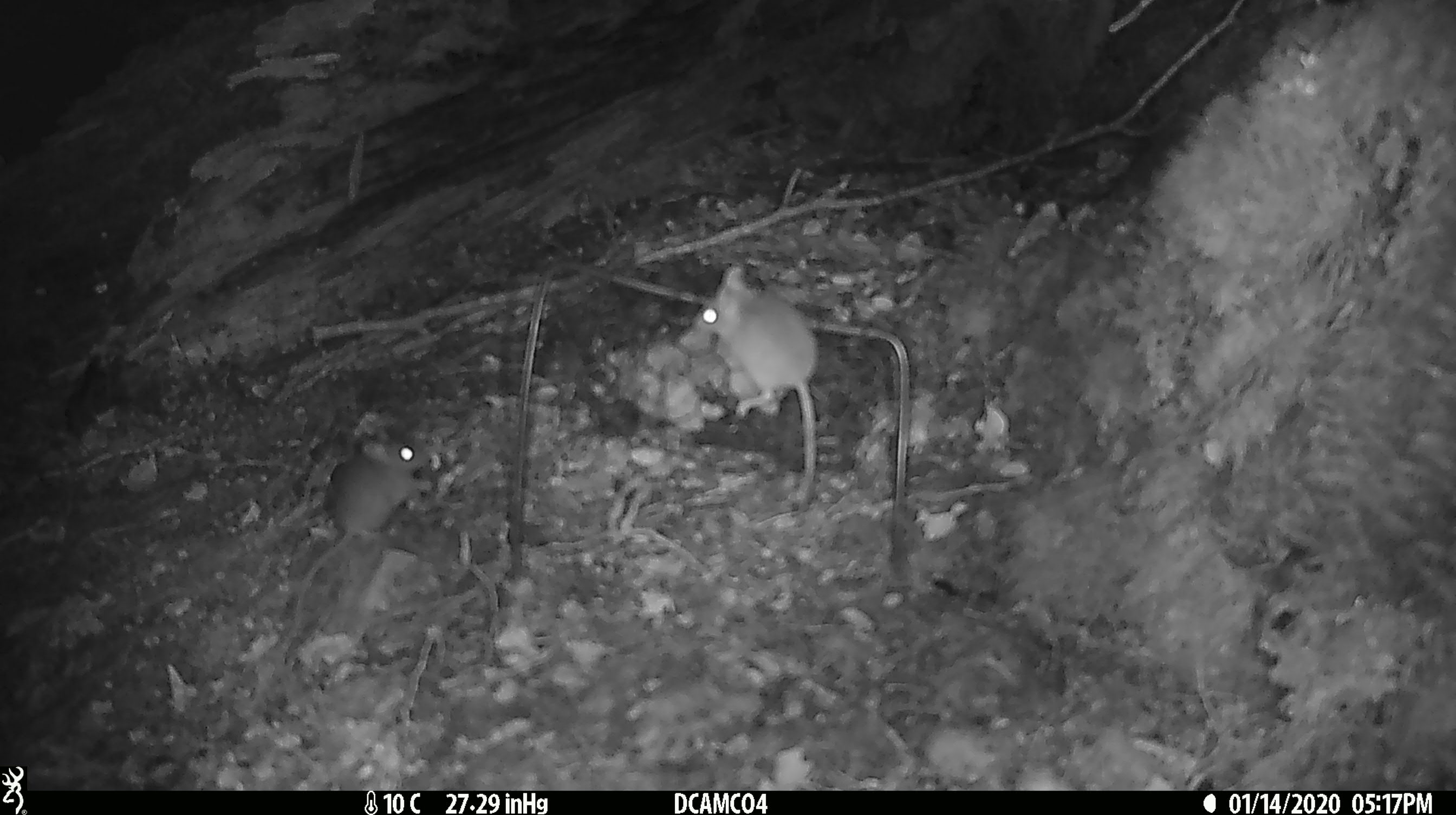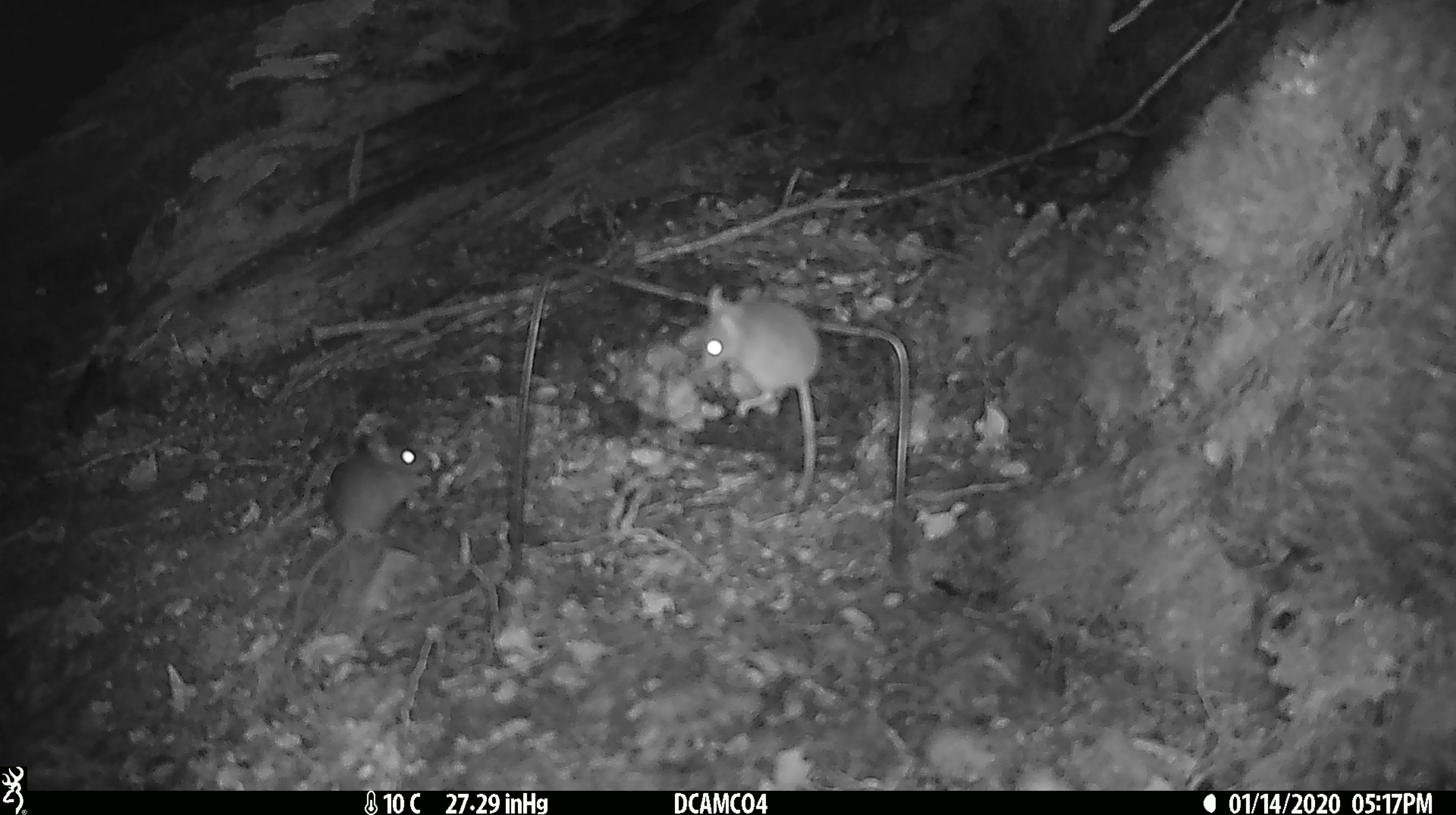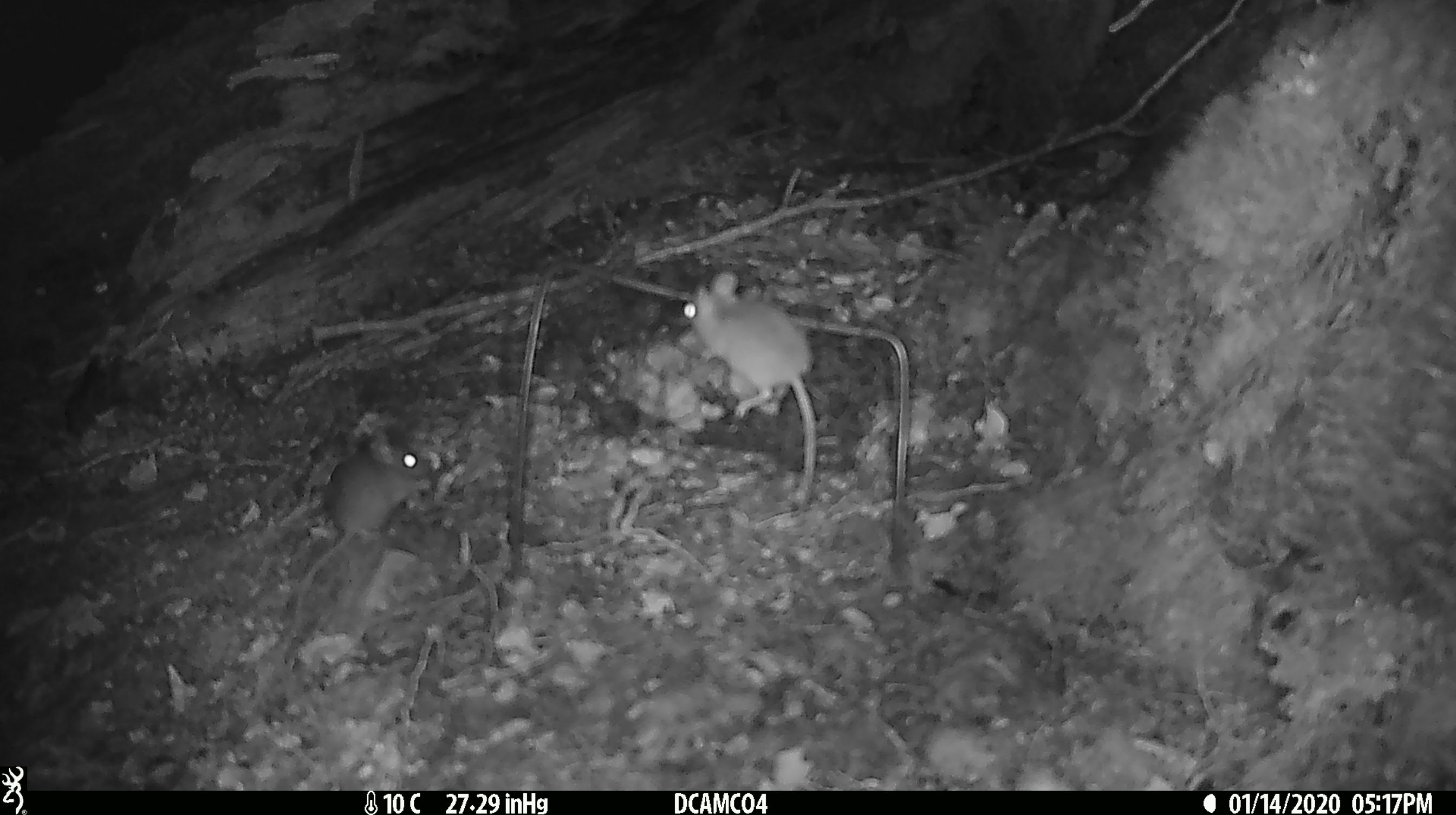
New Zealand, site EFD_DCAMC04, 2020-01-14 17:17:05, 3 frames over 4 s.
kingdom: Animalia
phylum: Chordata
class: Mammalia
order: Rodentia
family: Muridae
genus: Mus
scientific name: Mus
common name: mouse